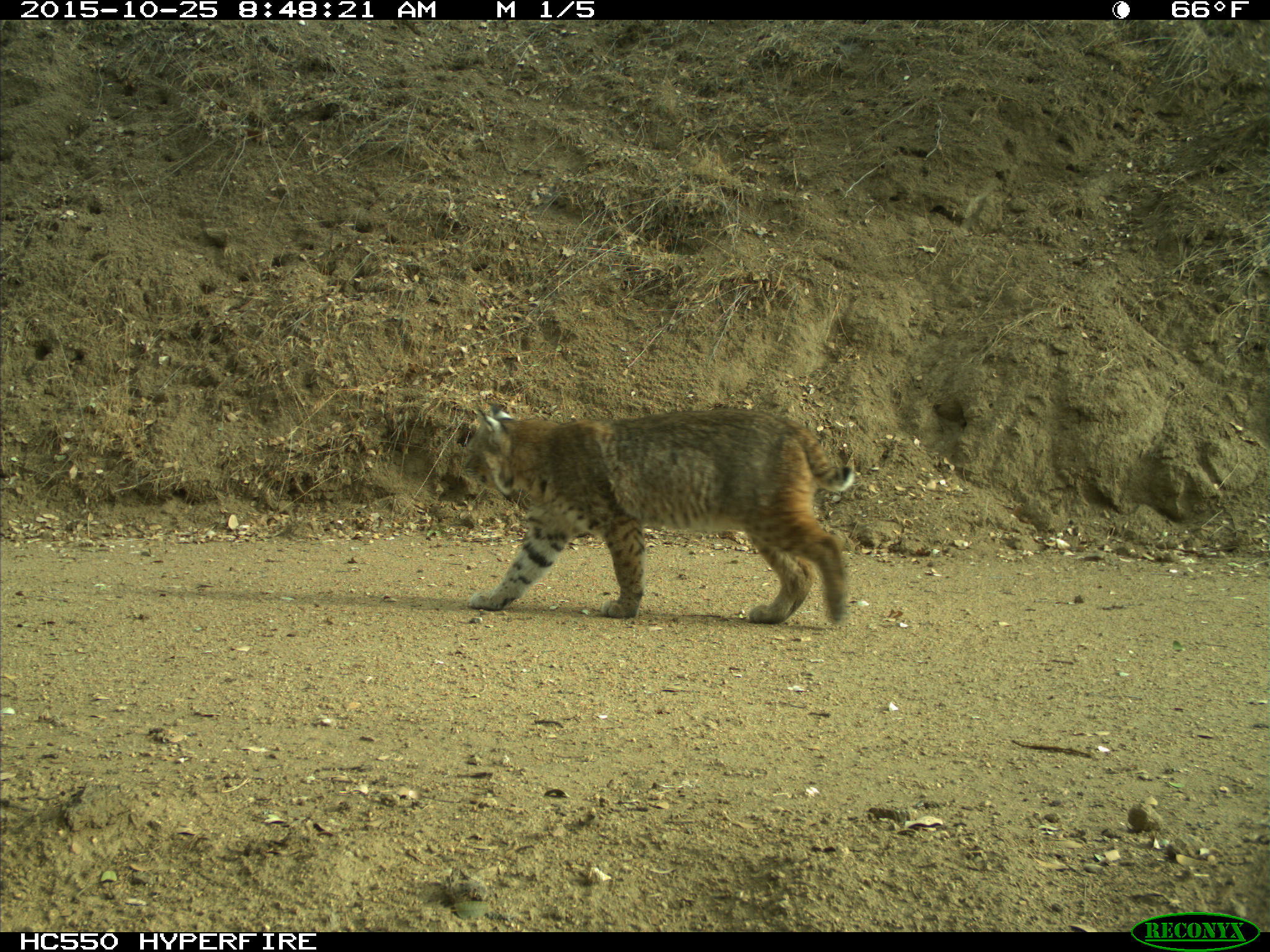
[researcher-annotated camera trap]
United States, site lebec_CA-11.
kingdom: Animalia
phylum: Chordata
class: Mammalia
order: Carnivora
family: Felidae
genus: Lynx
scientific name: Lynx rufus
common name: bobcat